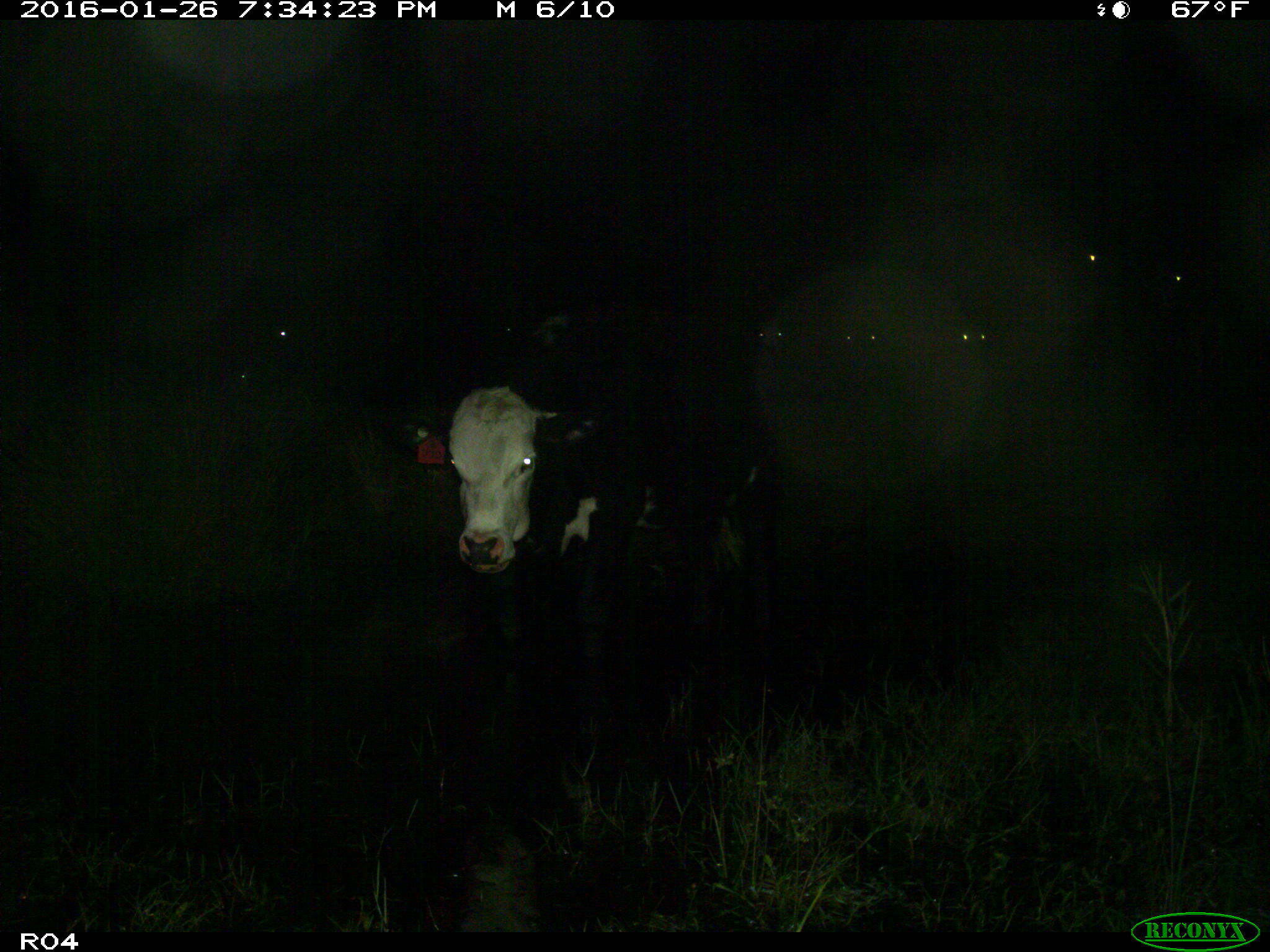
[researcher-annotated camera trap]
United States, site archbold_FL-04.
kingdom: Animalia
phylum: Chordata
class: Mammalia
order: Artiodactyla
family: Bovidae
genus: Bos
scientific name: Bos taurus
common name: domestic cow